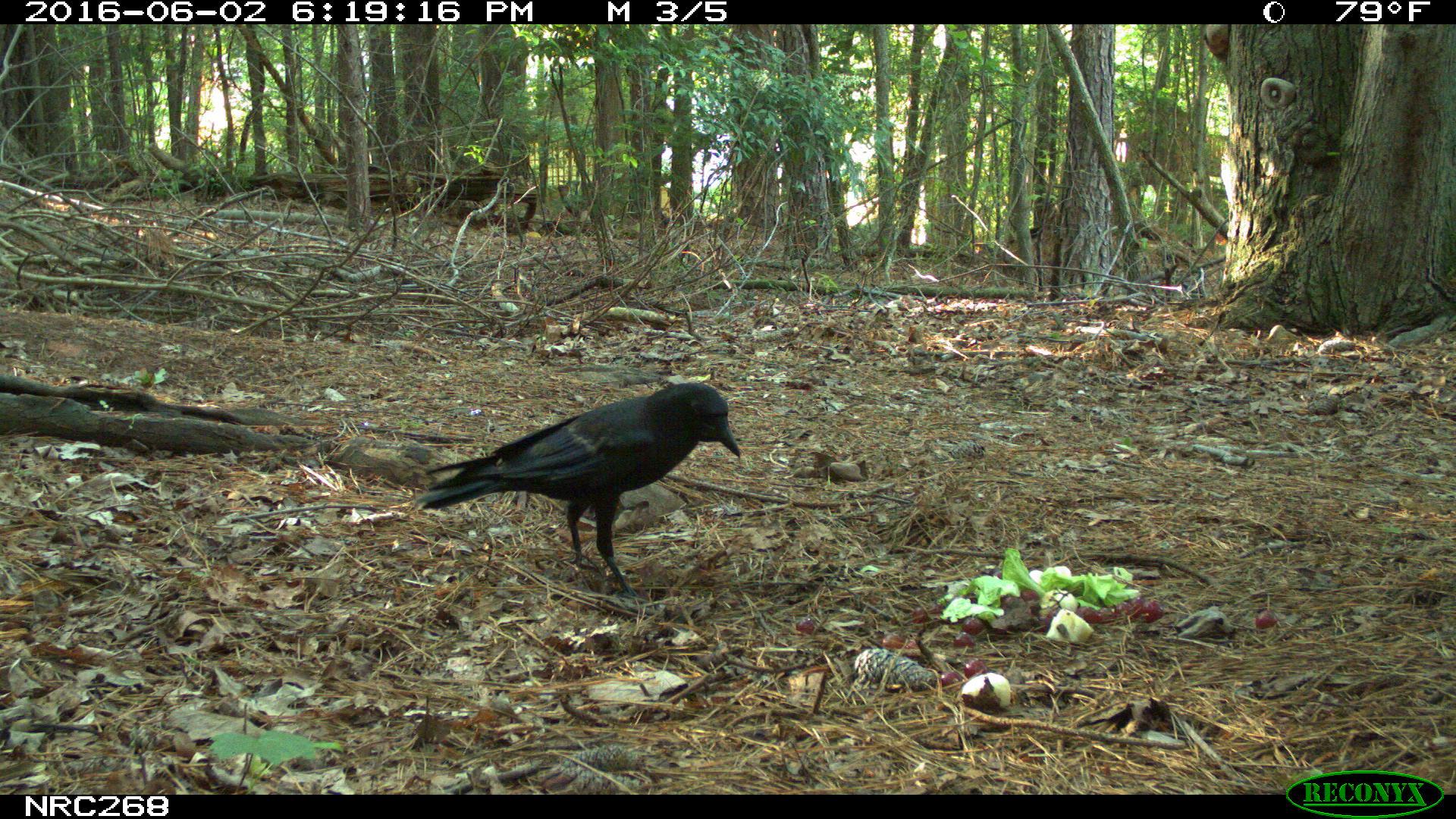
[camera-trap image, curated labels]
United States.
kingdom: Animalia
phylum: Chordata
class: Aves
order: Passeriformes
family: Corvidae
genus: Corvus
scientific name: Corvus brachyrhynchos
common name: american crow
American Crow (Corvus brachyrhynchos).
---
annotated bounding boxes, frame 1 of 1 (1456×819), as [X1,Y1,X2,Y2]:
American Crow: [416,374,739,566]